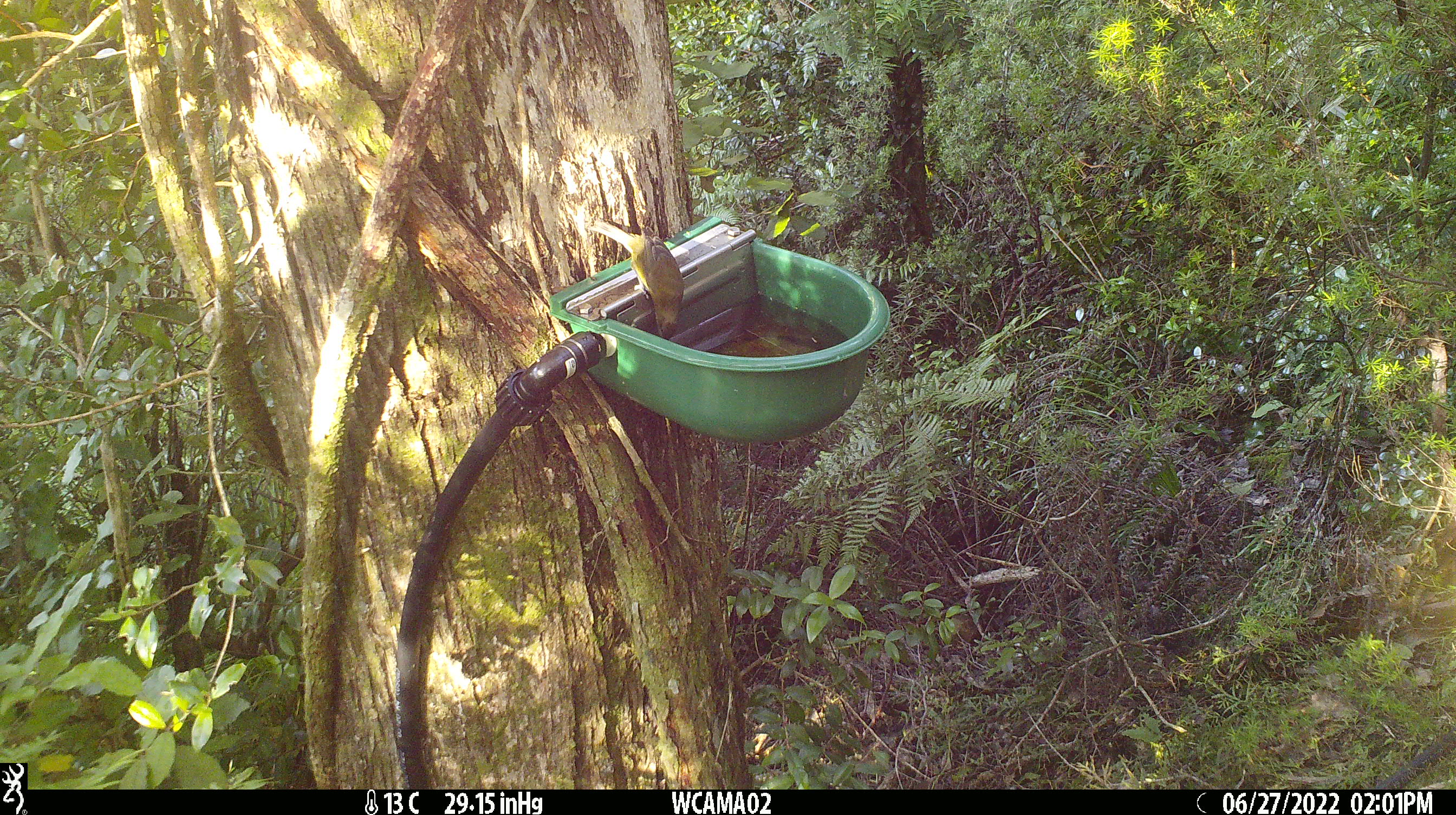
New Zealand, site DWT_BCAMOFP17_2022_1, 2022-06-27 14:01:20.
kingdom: Animalia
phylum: Chordata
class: Aves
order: Passeriformes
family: Meliphagidae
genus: Anthornis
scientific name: Anthornis melanura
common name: new zealand bellbird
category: bellbird